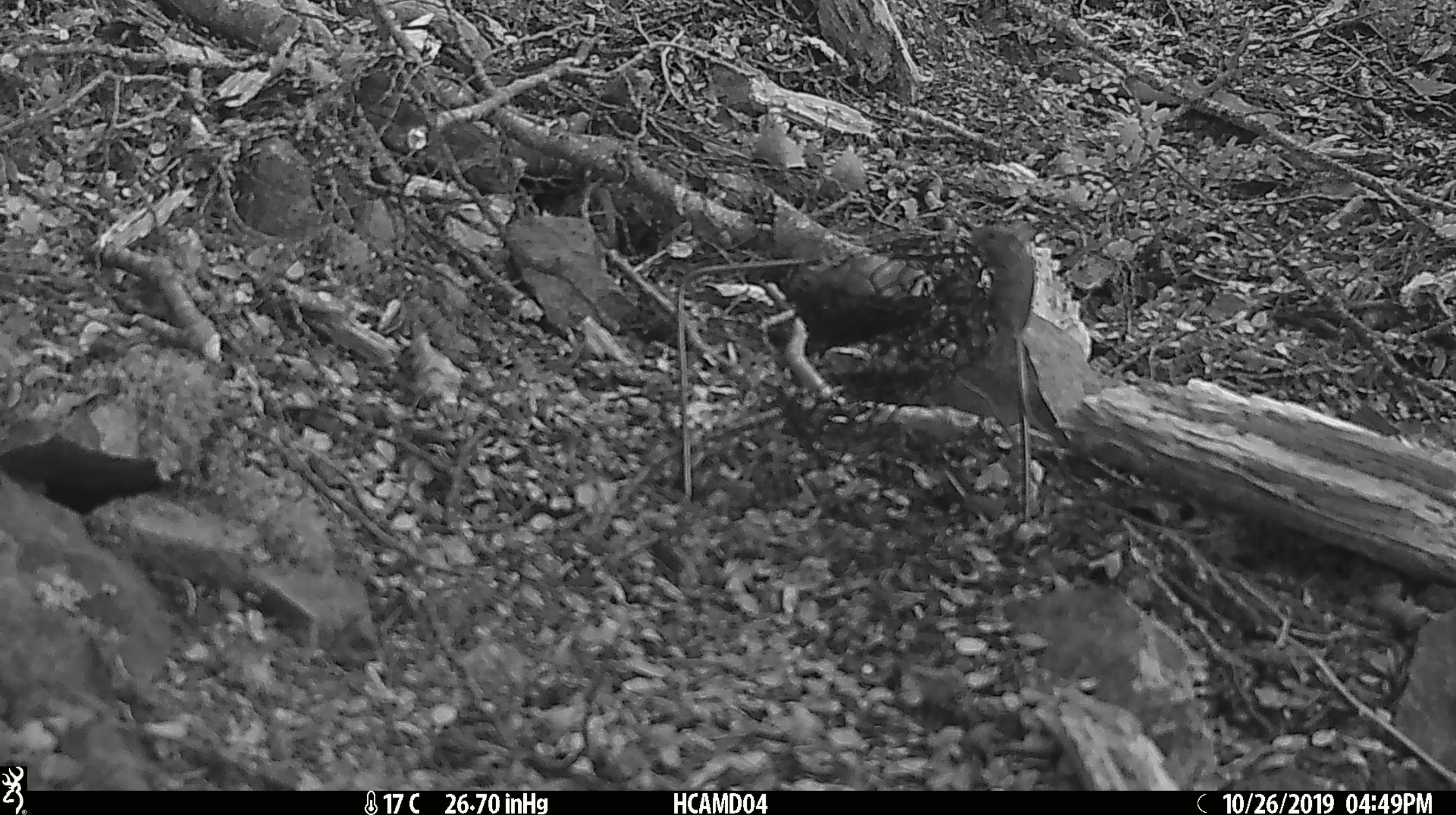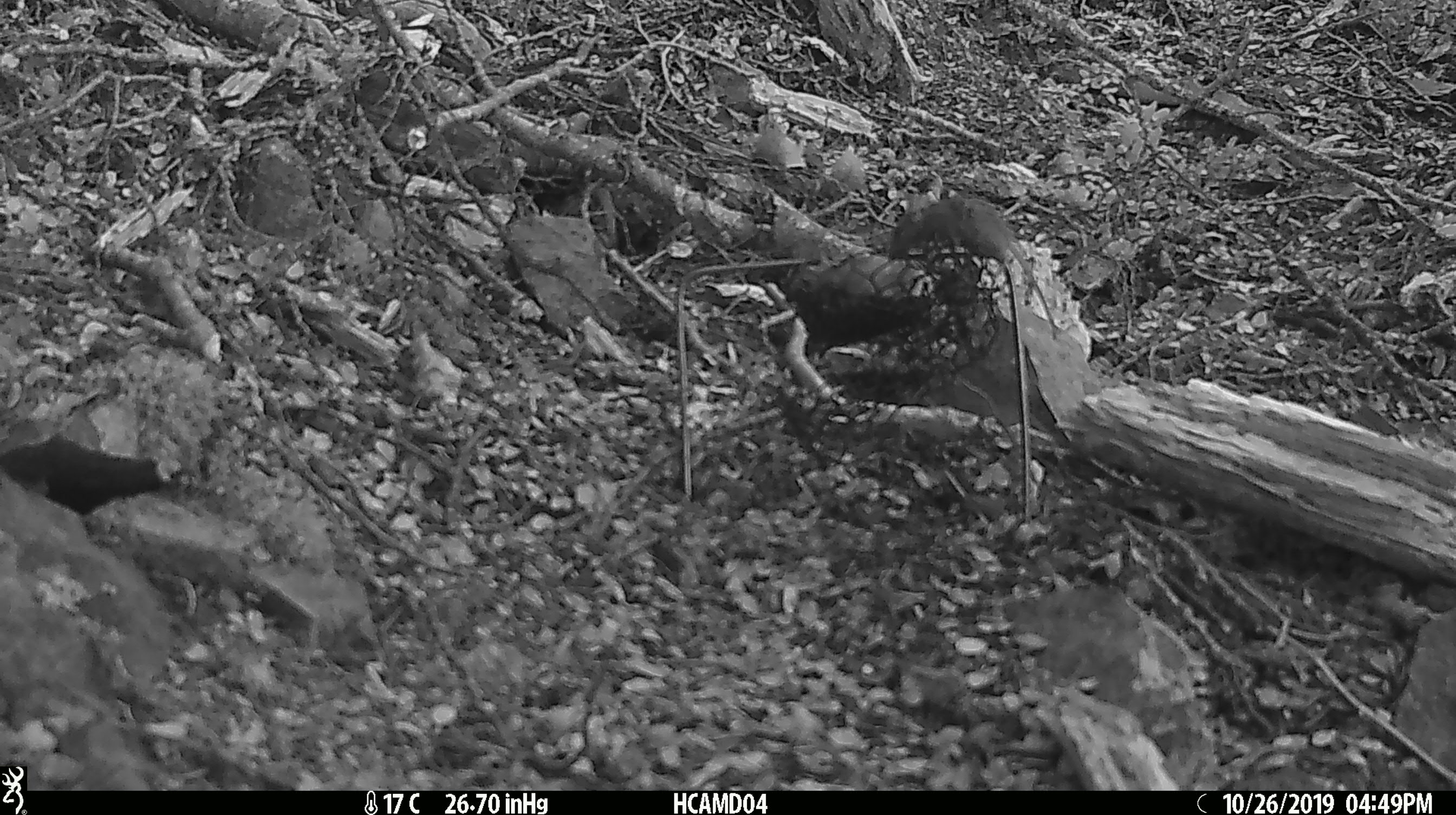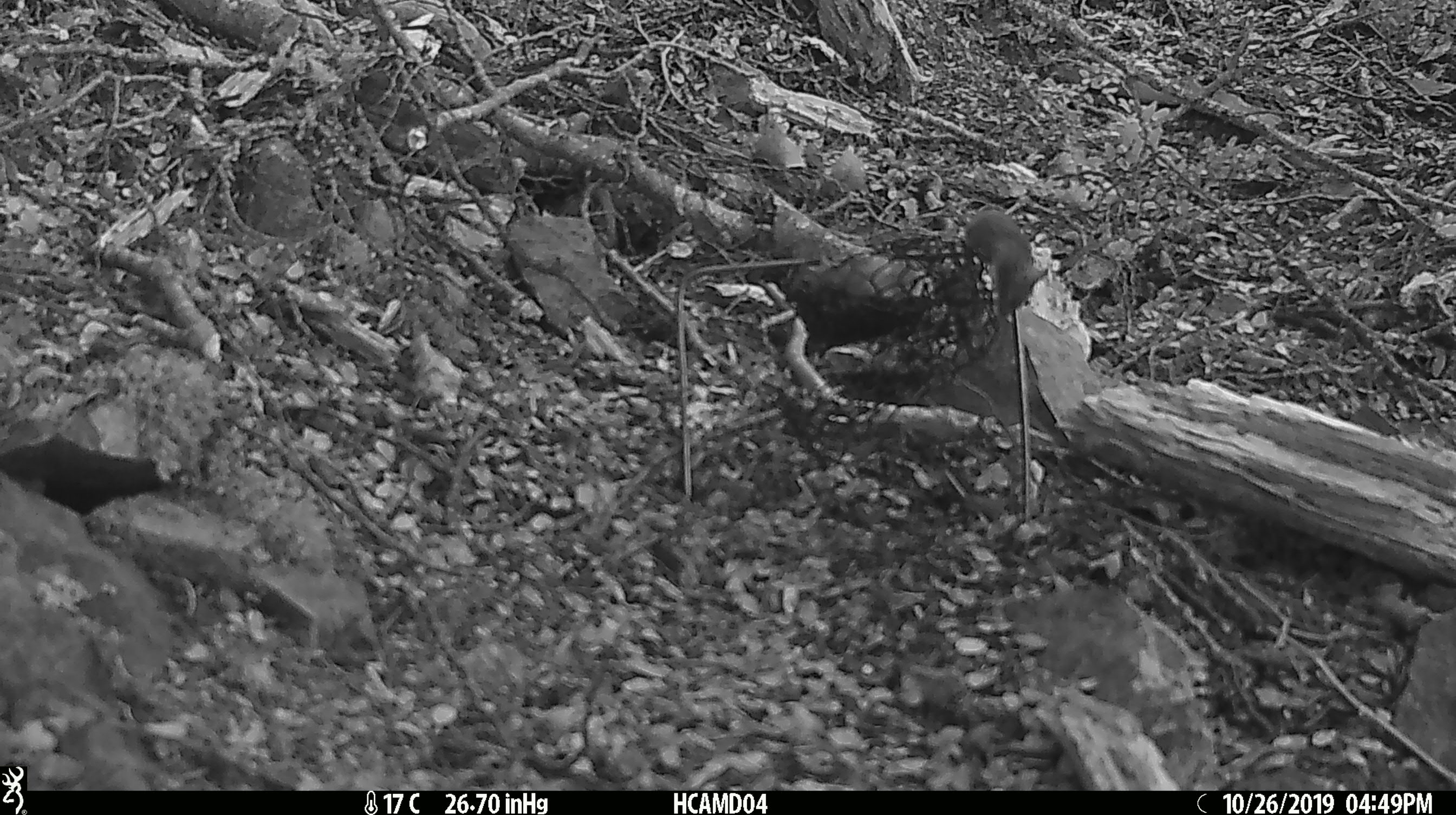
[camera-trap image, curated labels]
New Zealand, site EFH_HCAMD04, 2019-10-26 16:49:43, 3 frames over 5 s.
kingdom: Animalia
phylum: Chordata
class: Mammalia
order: Rodentia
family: Muridae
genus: Mus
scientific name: Mus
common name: mouse